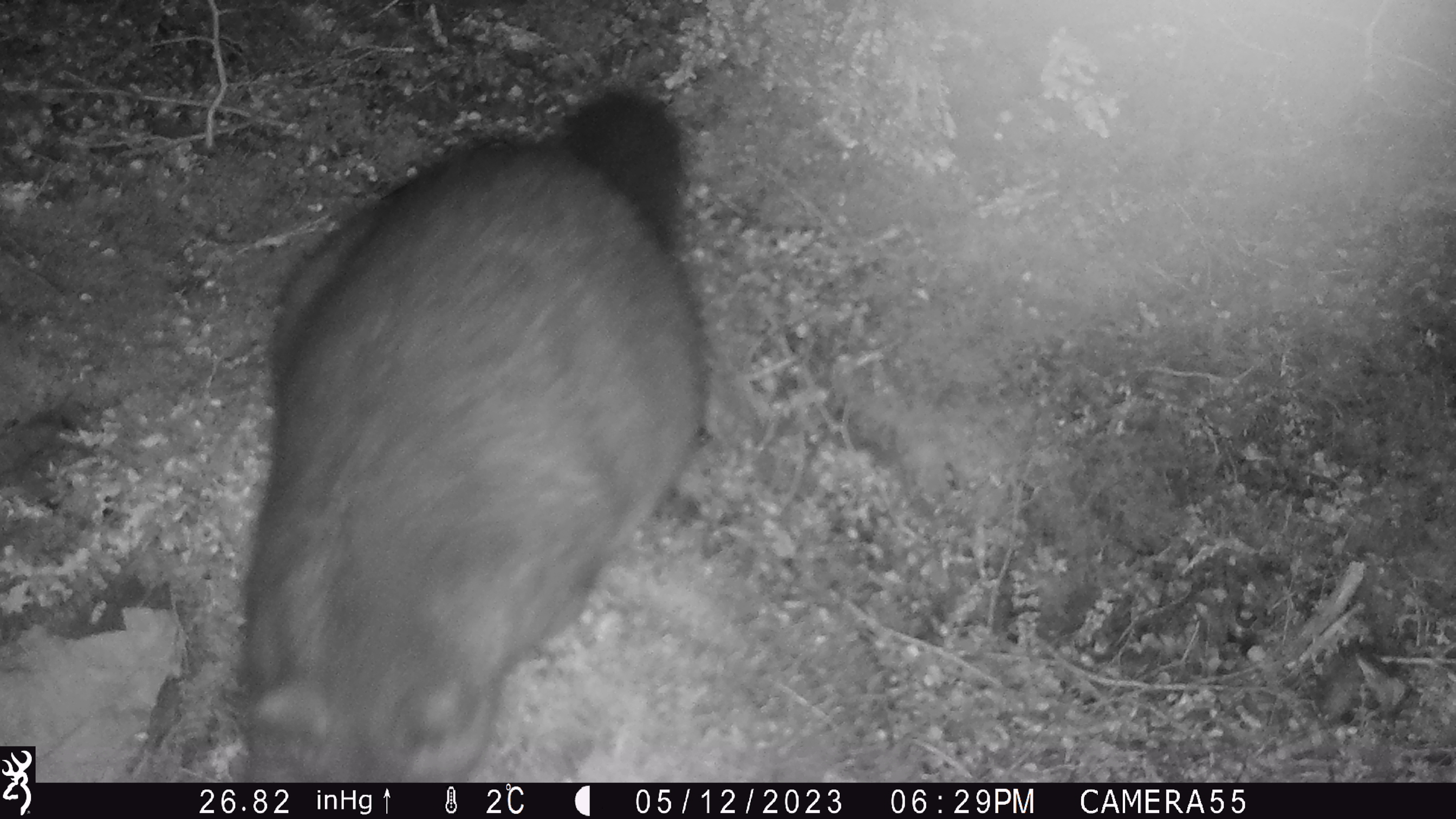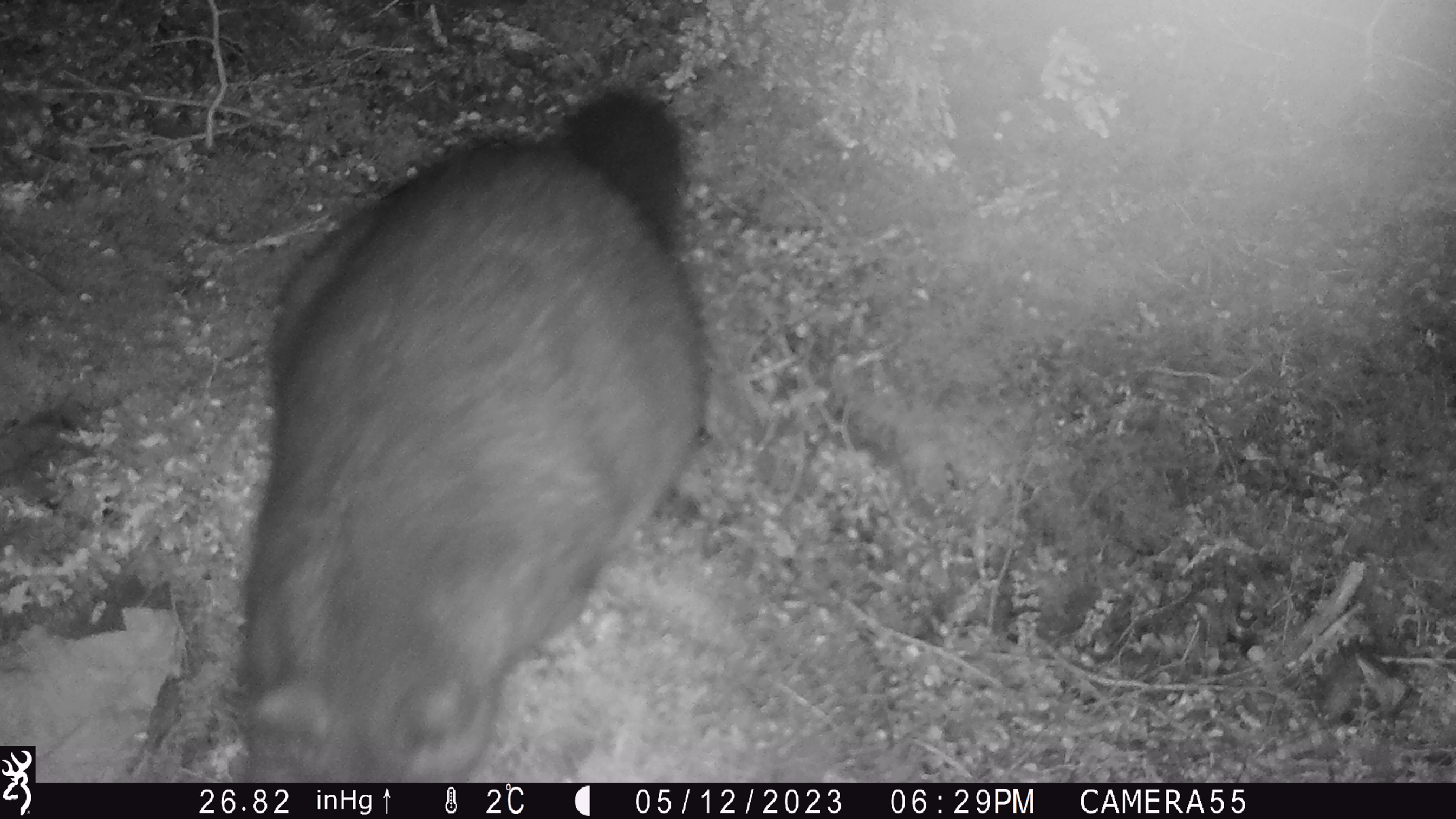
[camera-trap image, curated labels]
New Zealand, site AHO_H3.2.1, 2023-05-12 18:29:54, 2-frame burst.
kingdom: Animalia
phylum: Chordata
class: Mammalia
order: Diprotodontia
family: Phalangeridae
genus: Trichosurus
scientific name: Trichosurus vulpecula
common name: common brushtail possum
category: possum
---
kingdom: Animalia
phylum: Chordata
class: Mammalia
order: Carnivora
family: Mustelidae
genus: Mustela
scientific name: Mustela erminea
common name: stoat